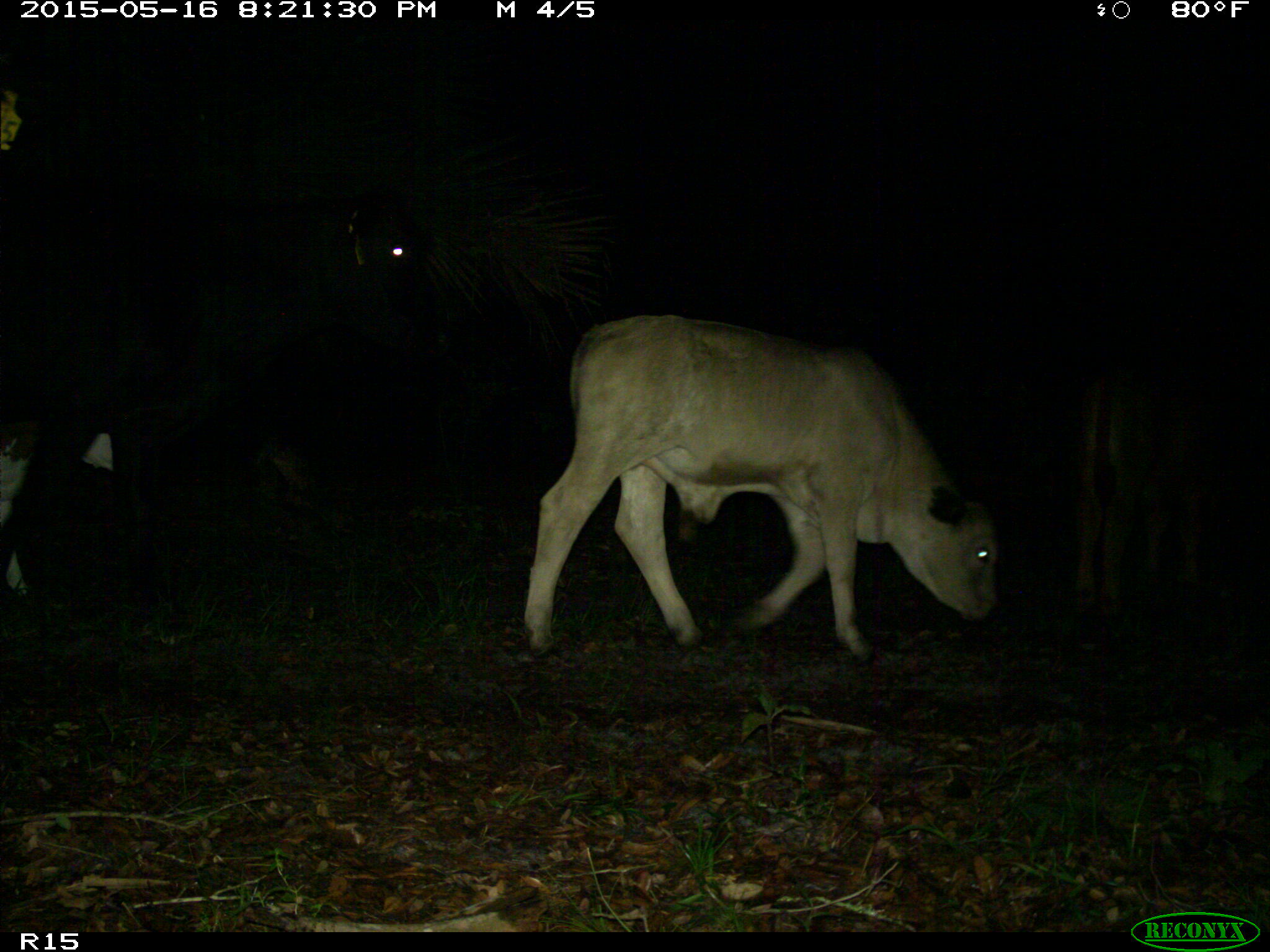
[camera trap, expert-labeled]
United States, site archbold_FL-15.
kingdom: Animalia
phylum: Chordata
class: Mammalia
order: Artiodactyla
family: Bovidae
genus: Bos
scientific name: Bos taurus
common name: domestic cow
Bos taurus (domestic cow).